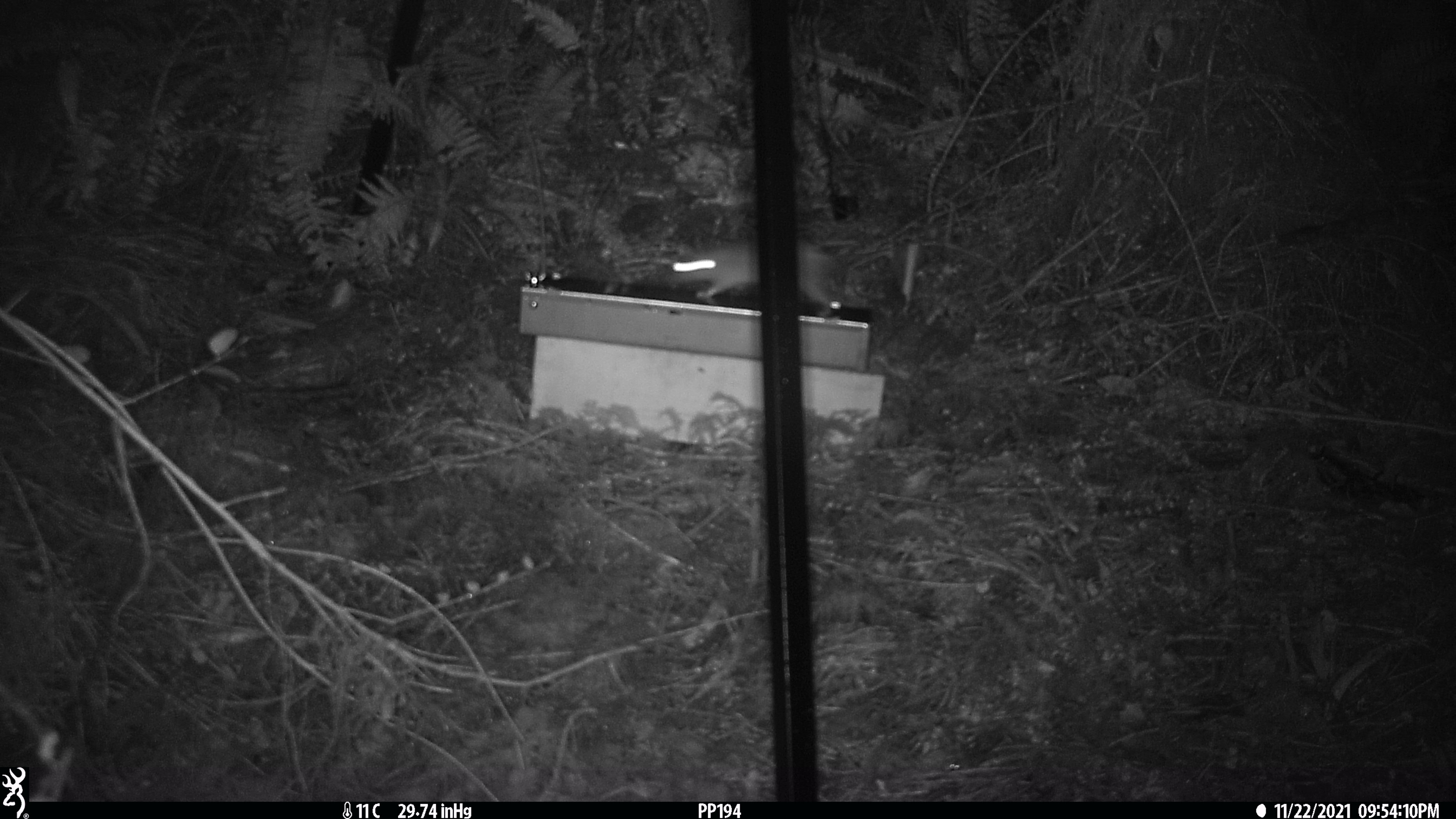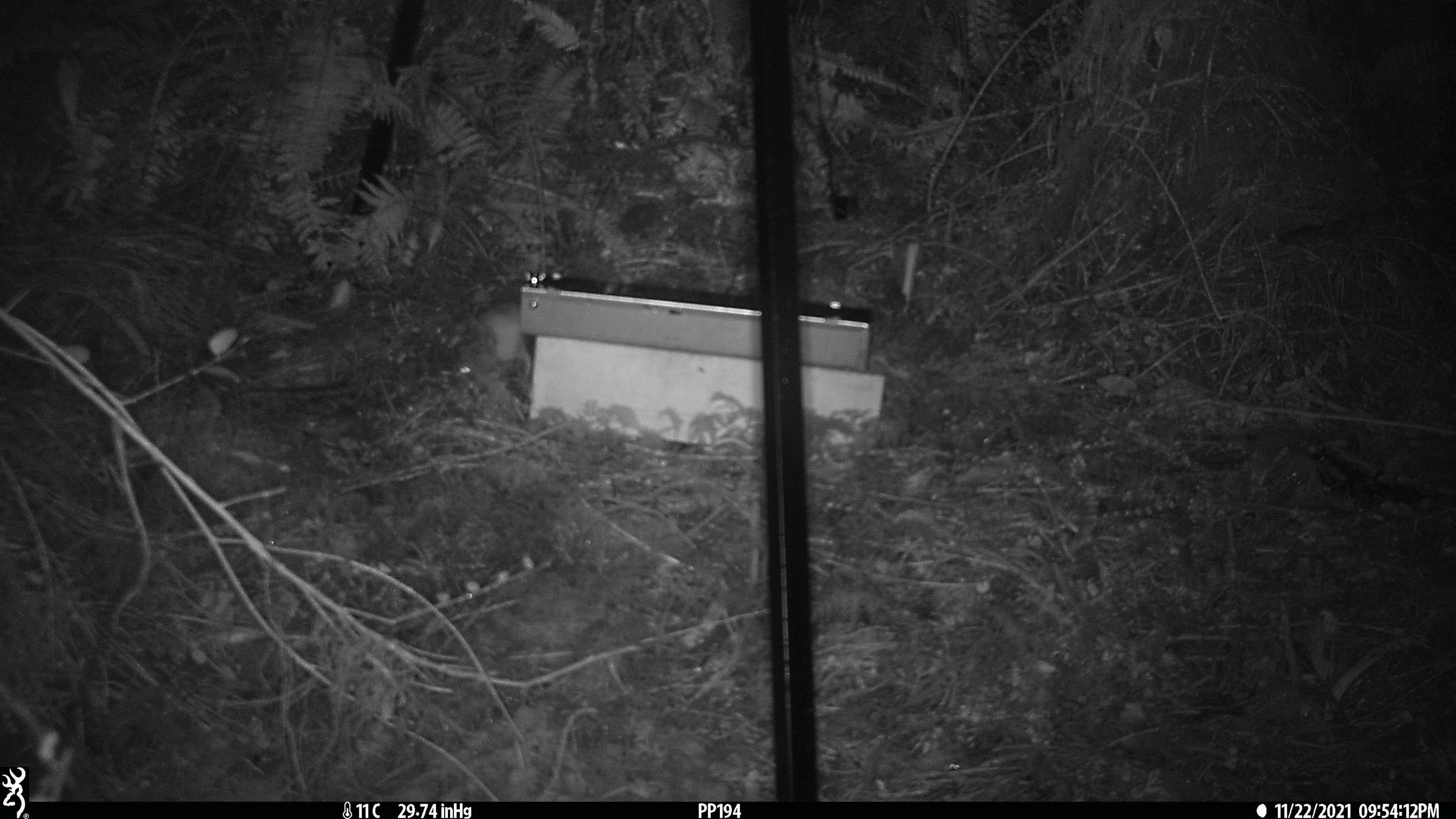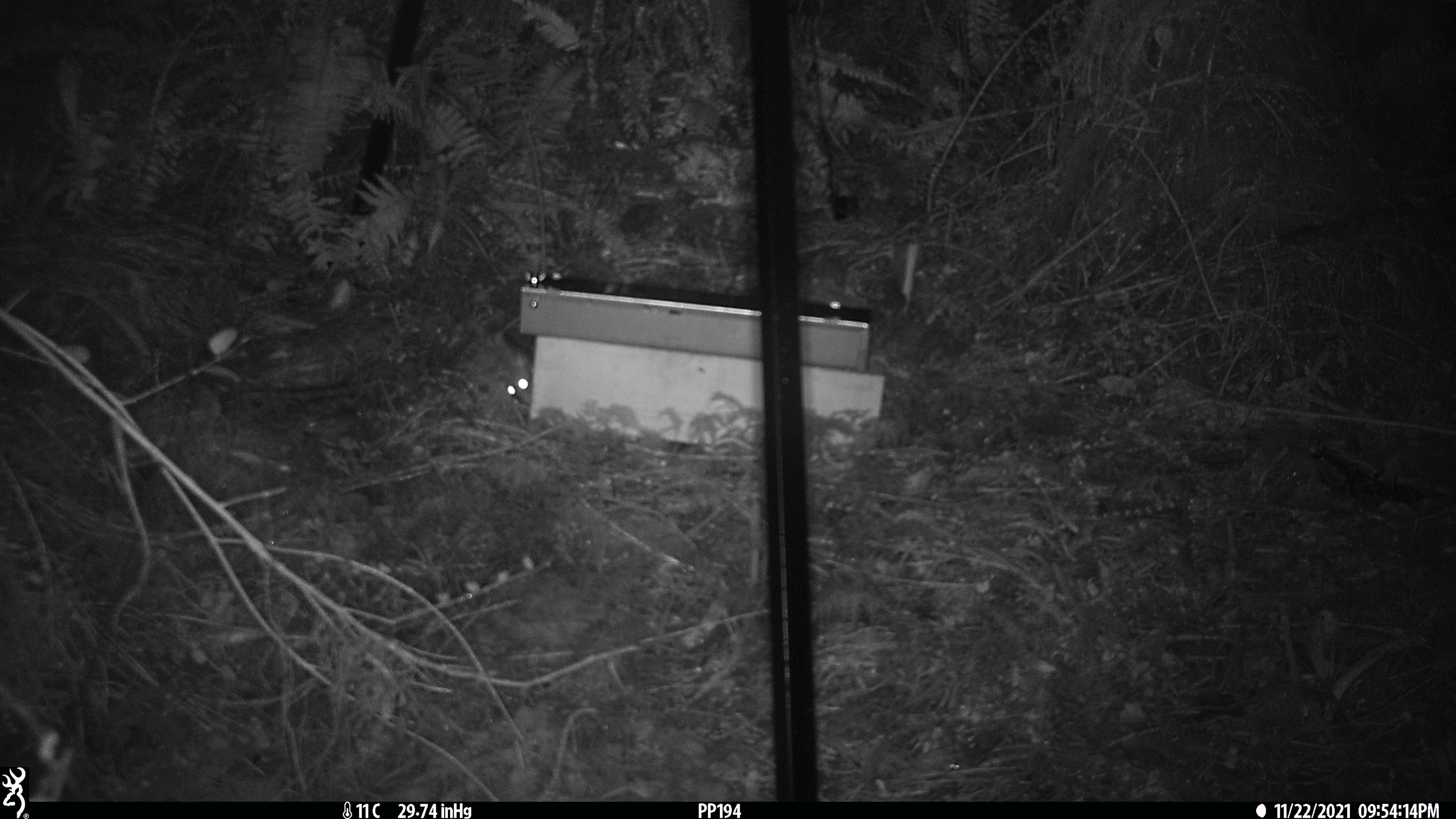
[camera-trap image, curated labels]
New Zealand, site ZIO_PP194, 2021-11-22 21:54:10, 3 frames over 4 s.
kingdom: Animalia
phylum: Chordata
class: Mammalia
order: Rodentia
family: Muridae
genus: Rattus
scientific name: Rattus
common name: rat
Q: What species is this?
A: Rat (Rattus).